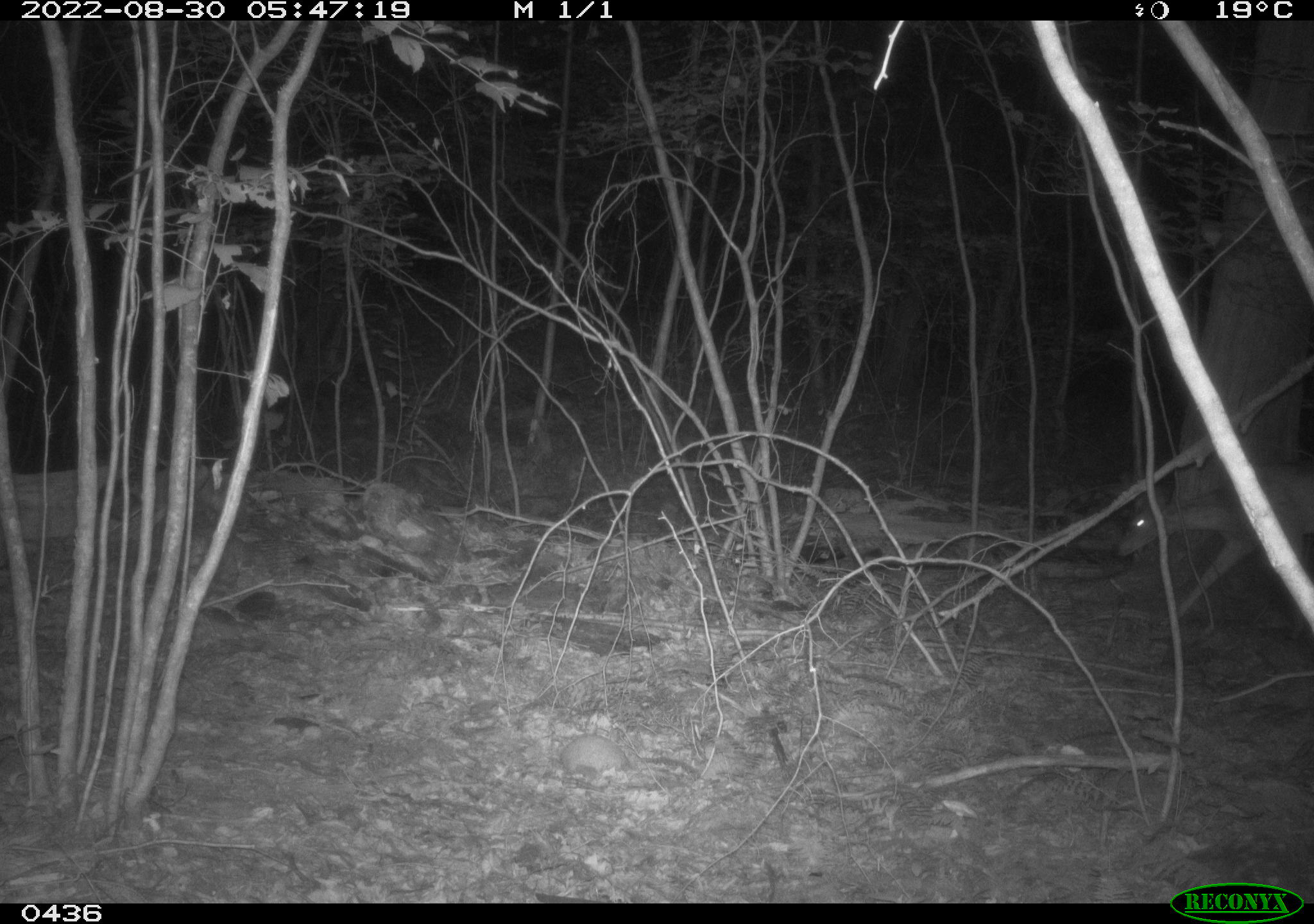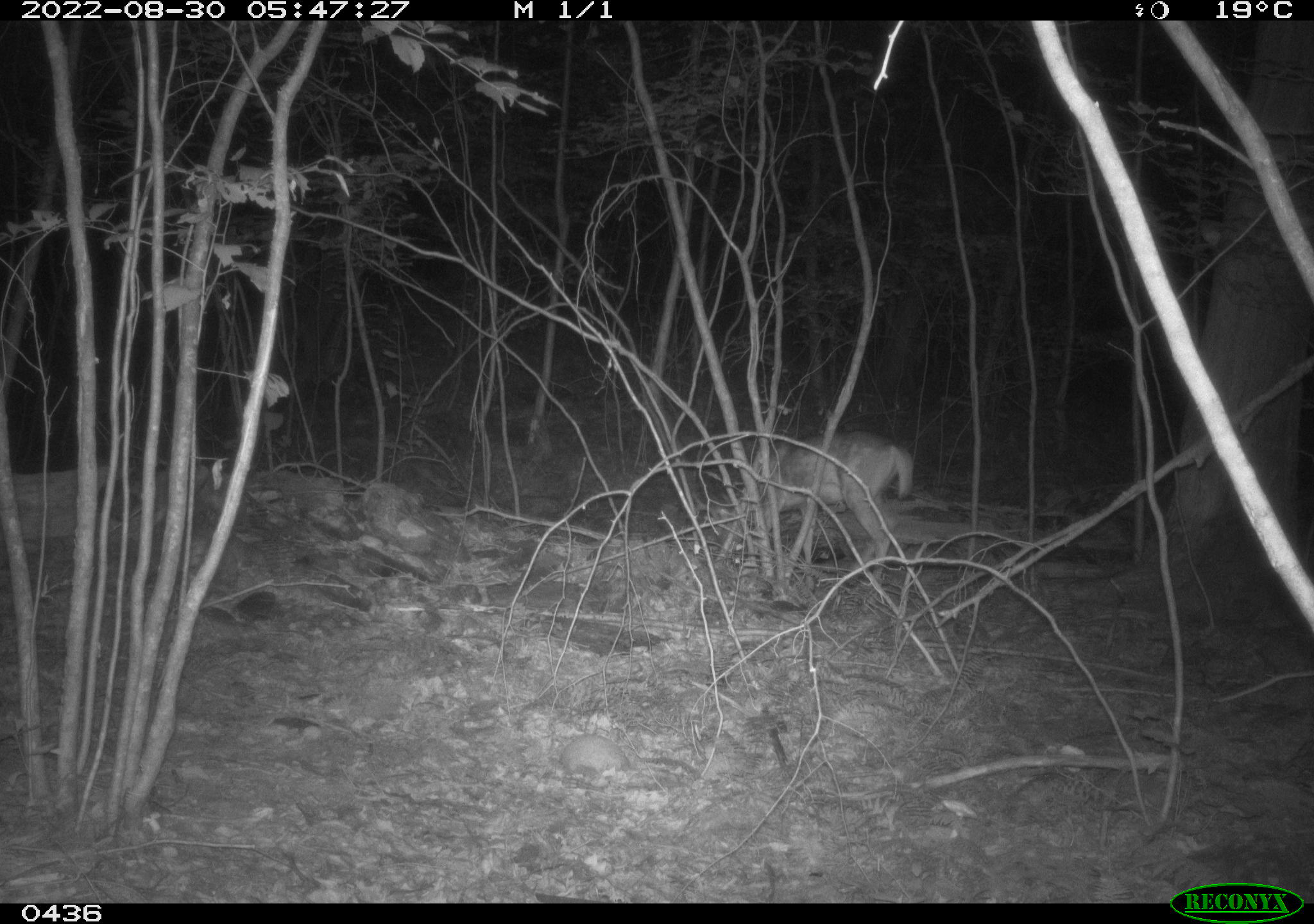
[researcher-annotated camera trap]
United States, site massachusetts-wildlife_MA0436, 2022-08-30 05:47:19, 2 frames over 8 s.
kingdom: Animalia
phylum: Chordata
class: Mammalia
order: Artiodactyla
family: Cervidae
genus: Odocoileus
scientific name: Odocoileus virginianus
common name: white-tailed deer